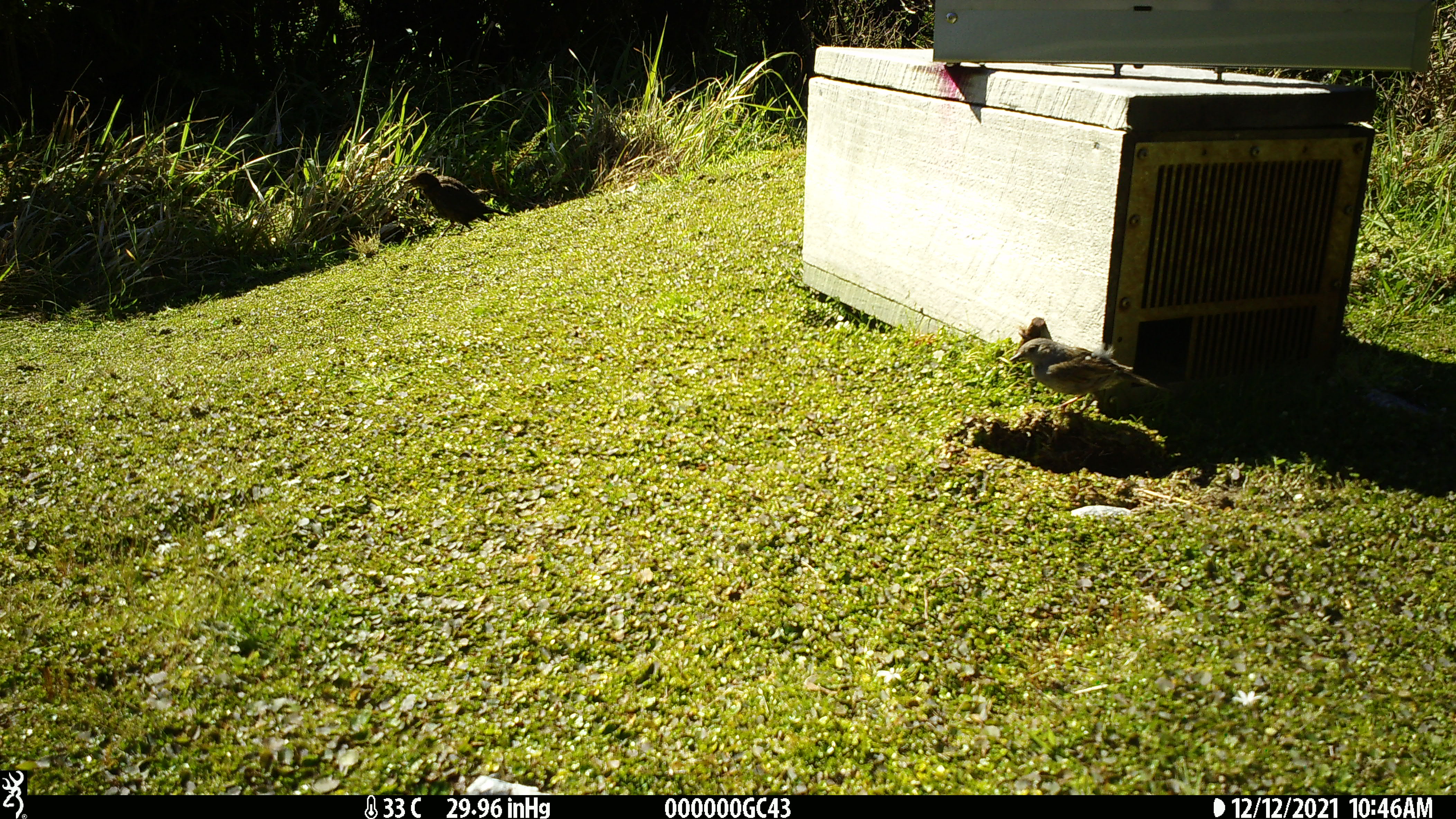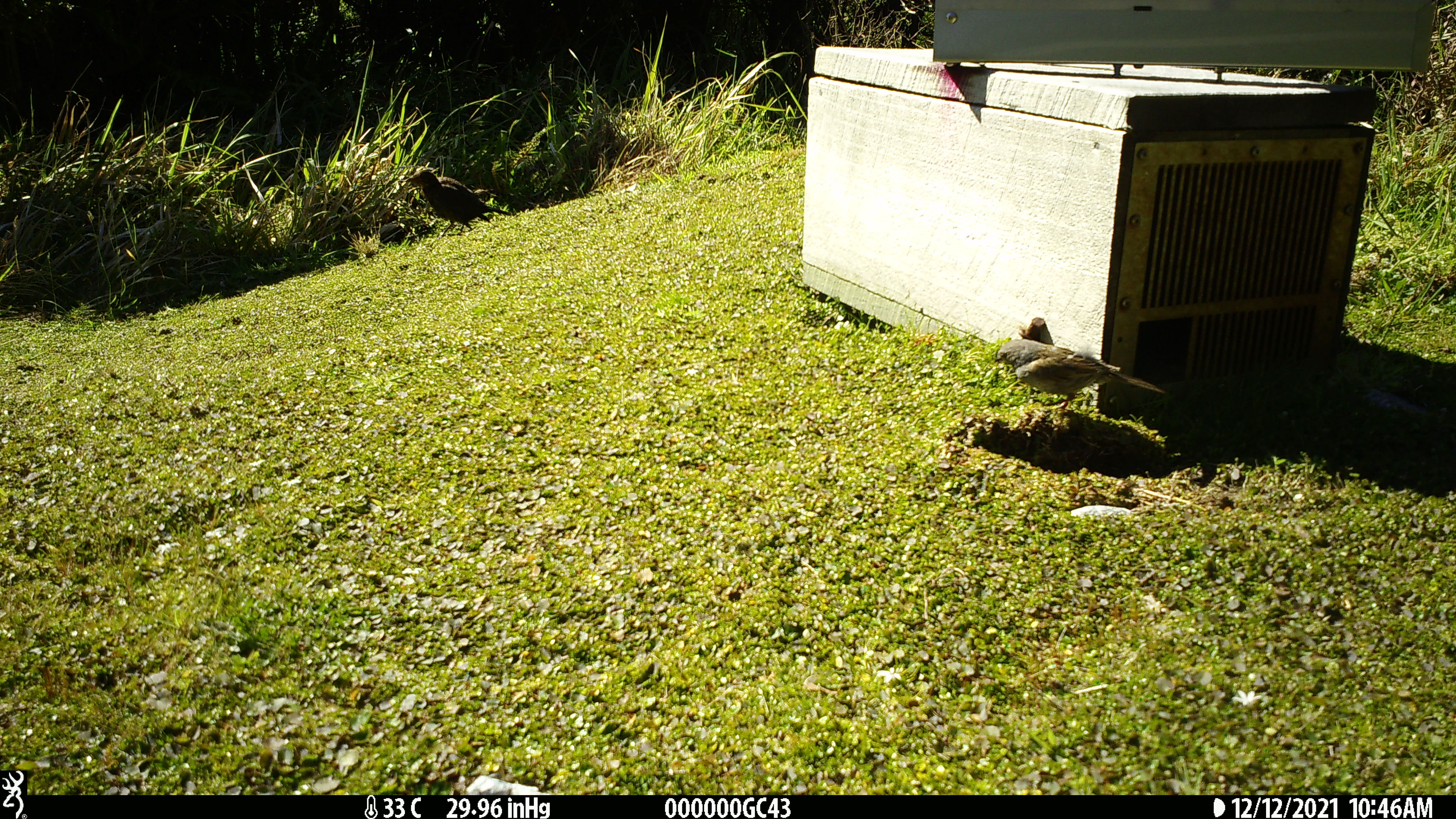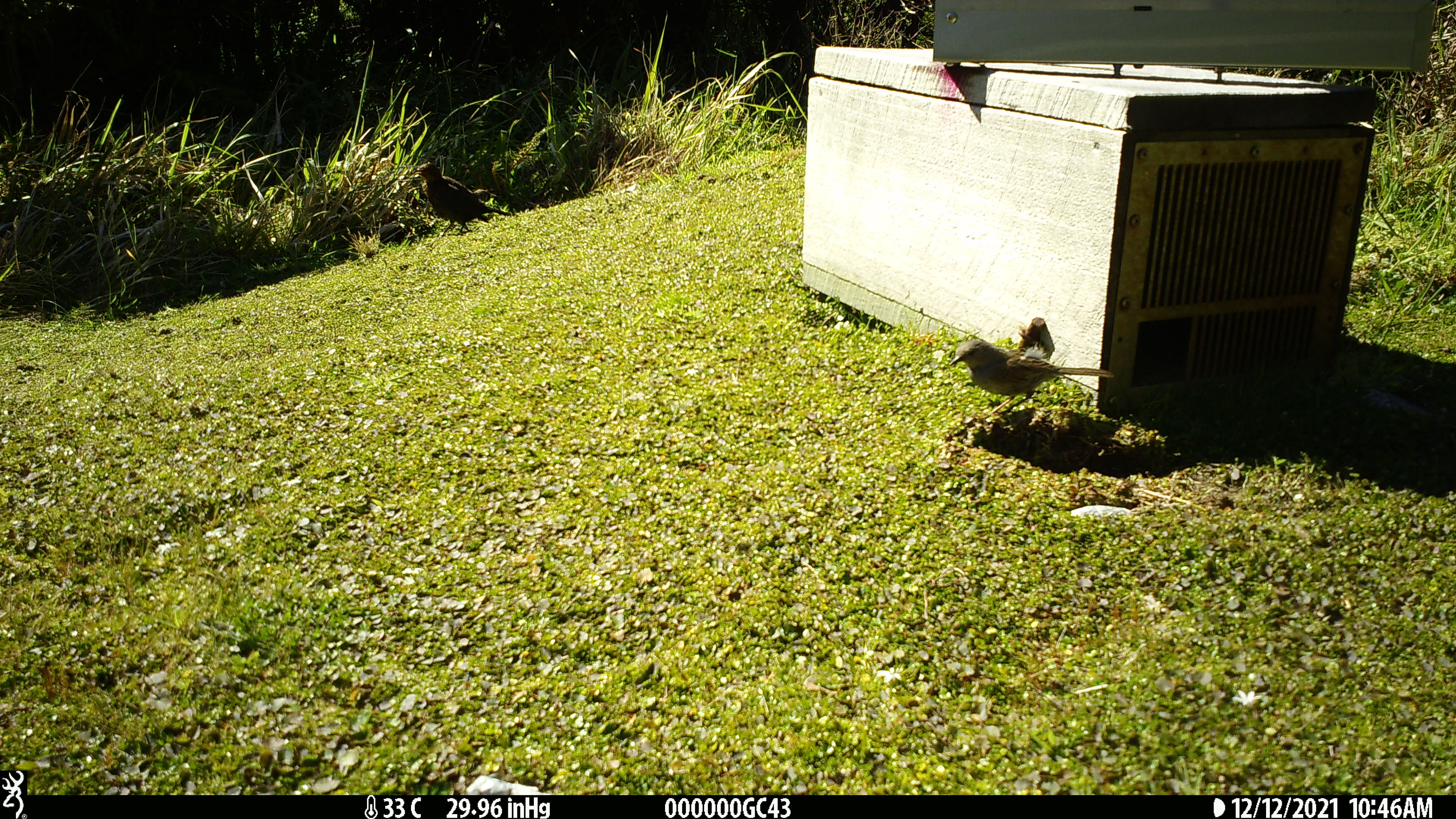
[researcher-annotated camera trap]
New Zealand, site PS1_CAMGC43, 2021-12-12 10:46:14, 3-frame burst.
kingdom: Animalia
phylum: Chordata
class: Aves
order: Gruiformes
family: Rallidae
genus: Gallirallus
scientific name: Gallirallus australis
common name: weka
Weka (Gallirallus australis).